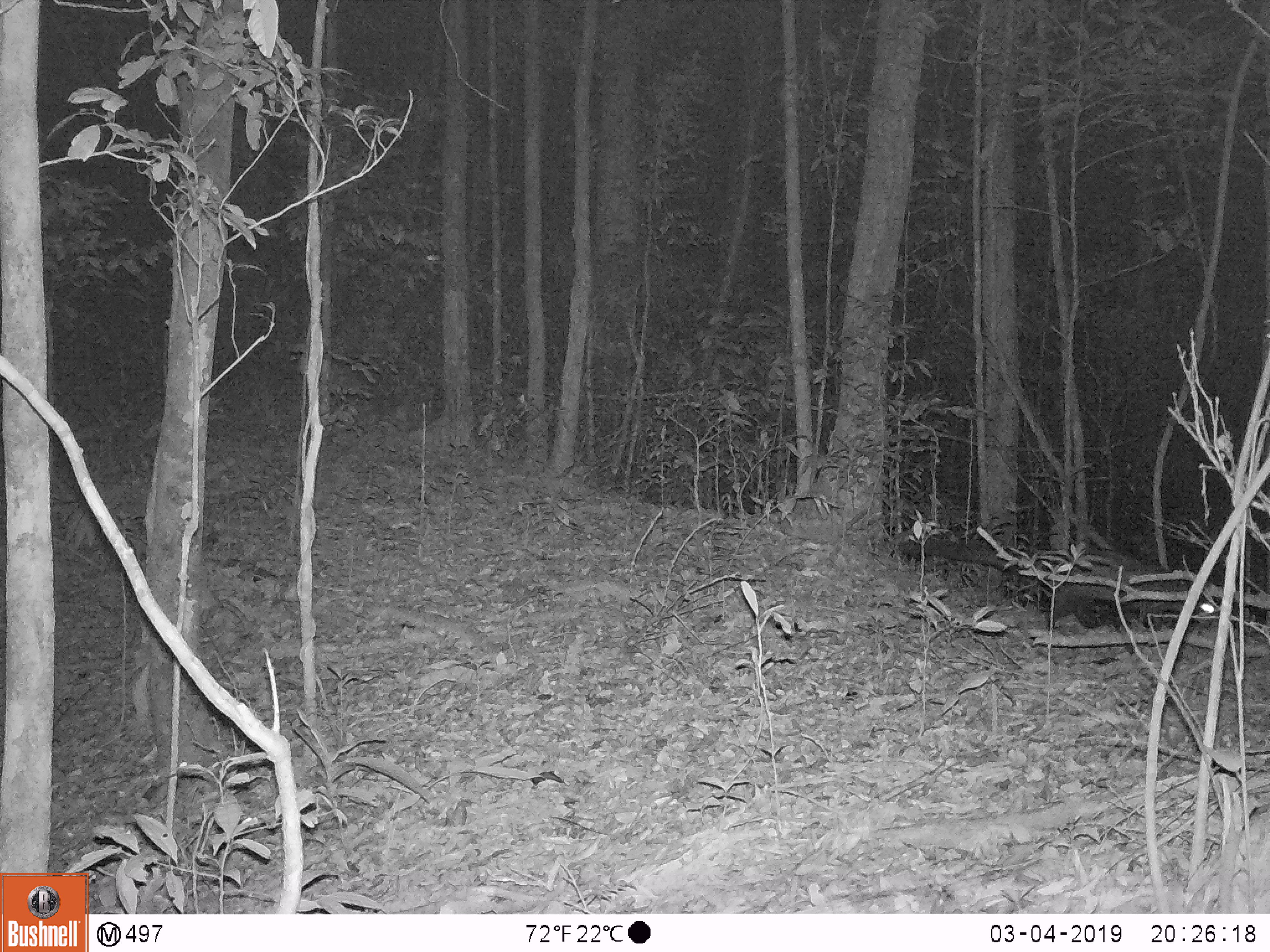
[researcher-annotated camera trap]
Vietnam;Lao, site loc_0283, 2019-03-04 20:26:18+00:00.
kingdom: Animalia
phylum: Chordata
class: Mammalia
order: Carnivora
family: Viverridae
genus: Paradoxurus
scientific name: Paradoxurus hermaphroditus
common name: common palm civet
Common palm civet (Paradoxurus hermaphroditus). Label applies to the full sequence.